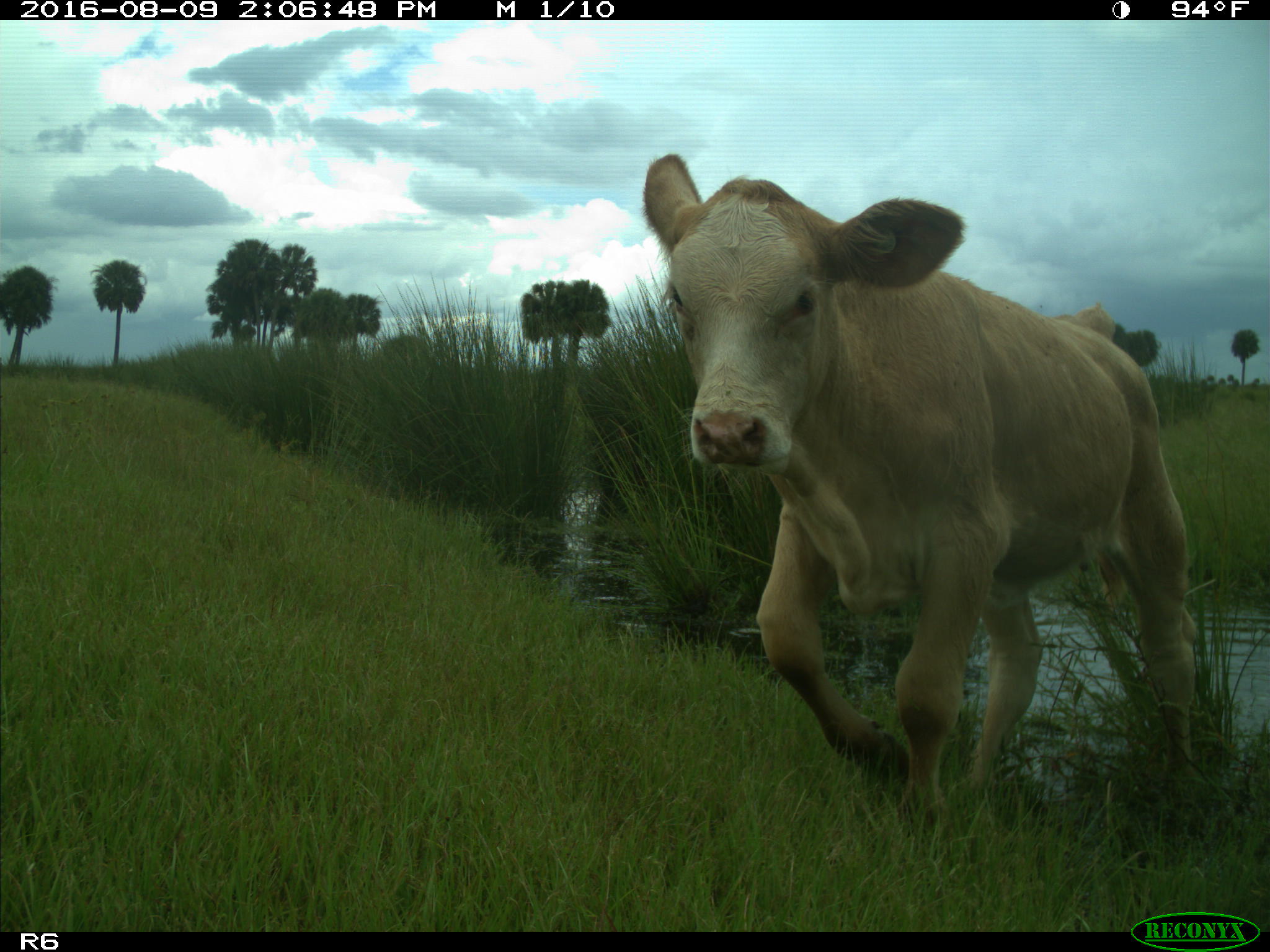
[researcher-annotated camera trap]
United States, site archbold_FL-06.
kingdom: Animalia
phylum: Chordata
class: Mammalia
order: Artiodactyla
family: Bovidae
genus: Bos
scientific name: Bos taurus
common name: domestic cow